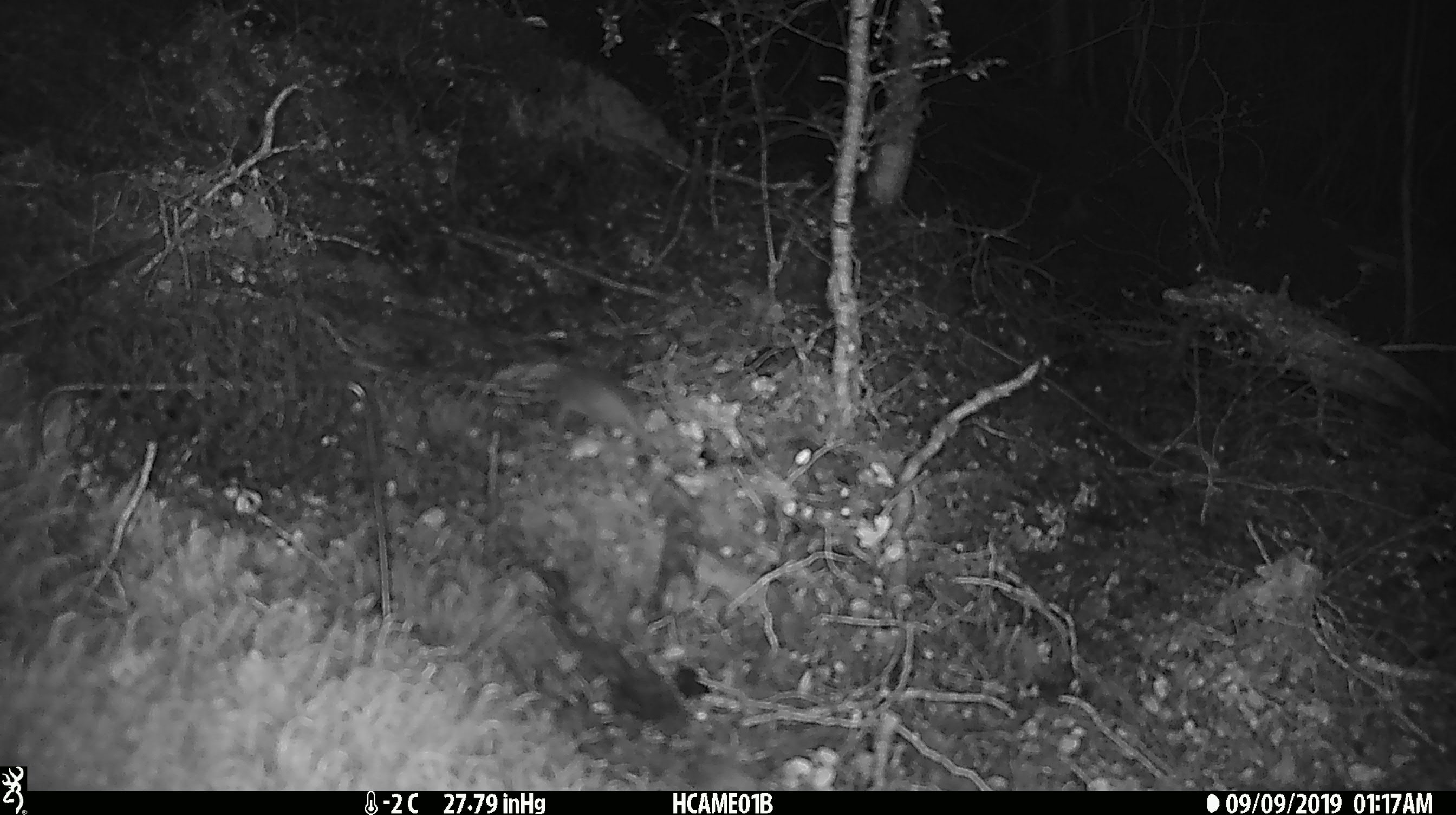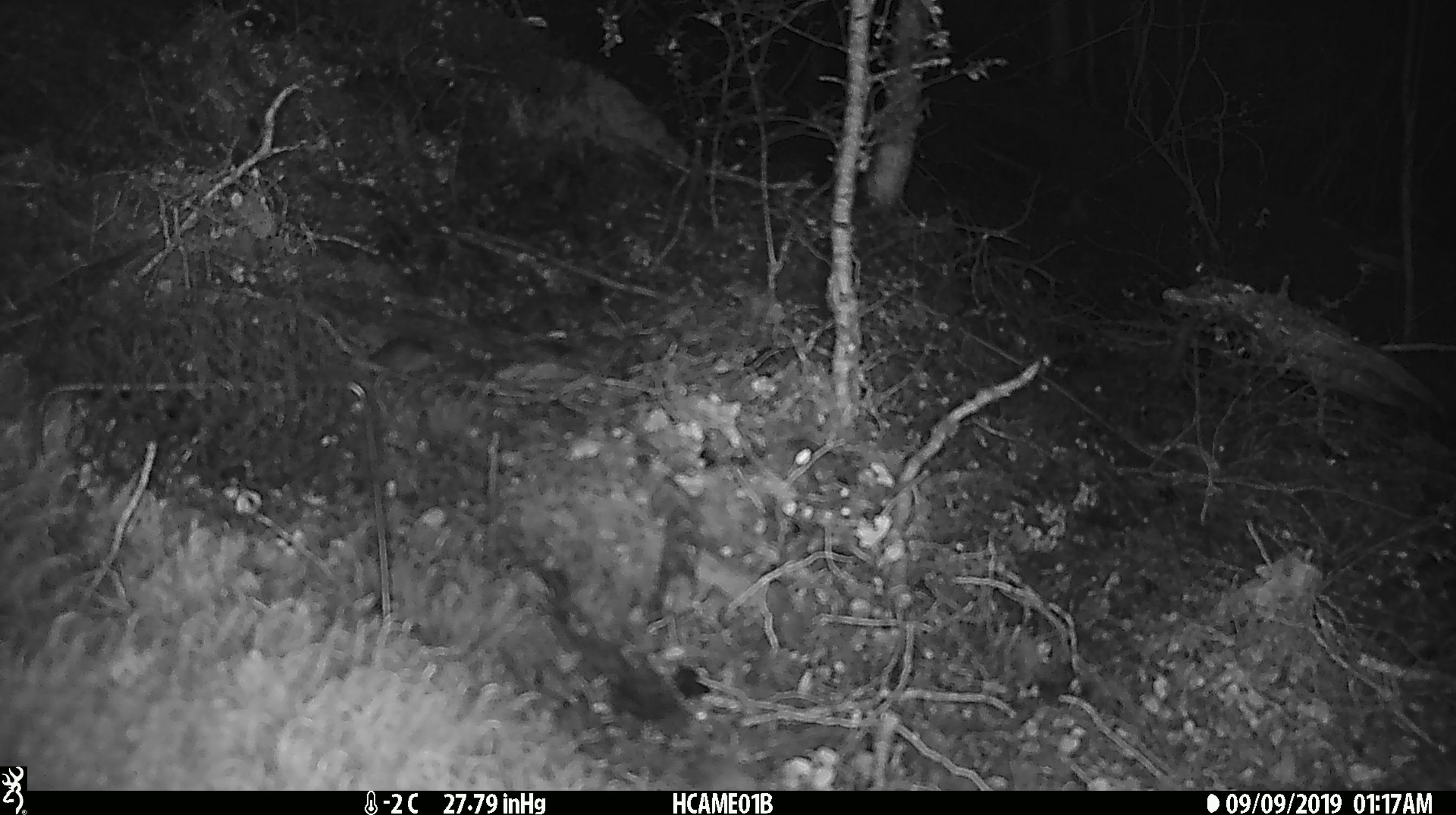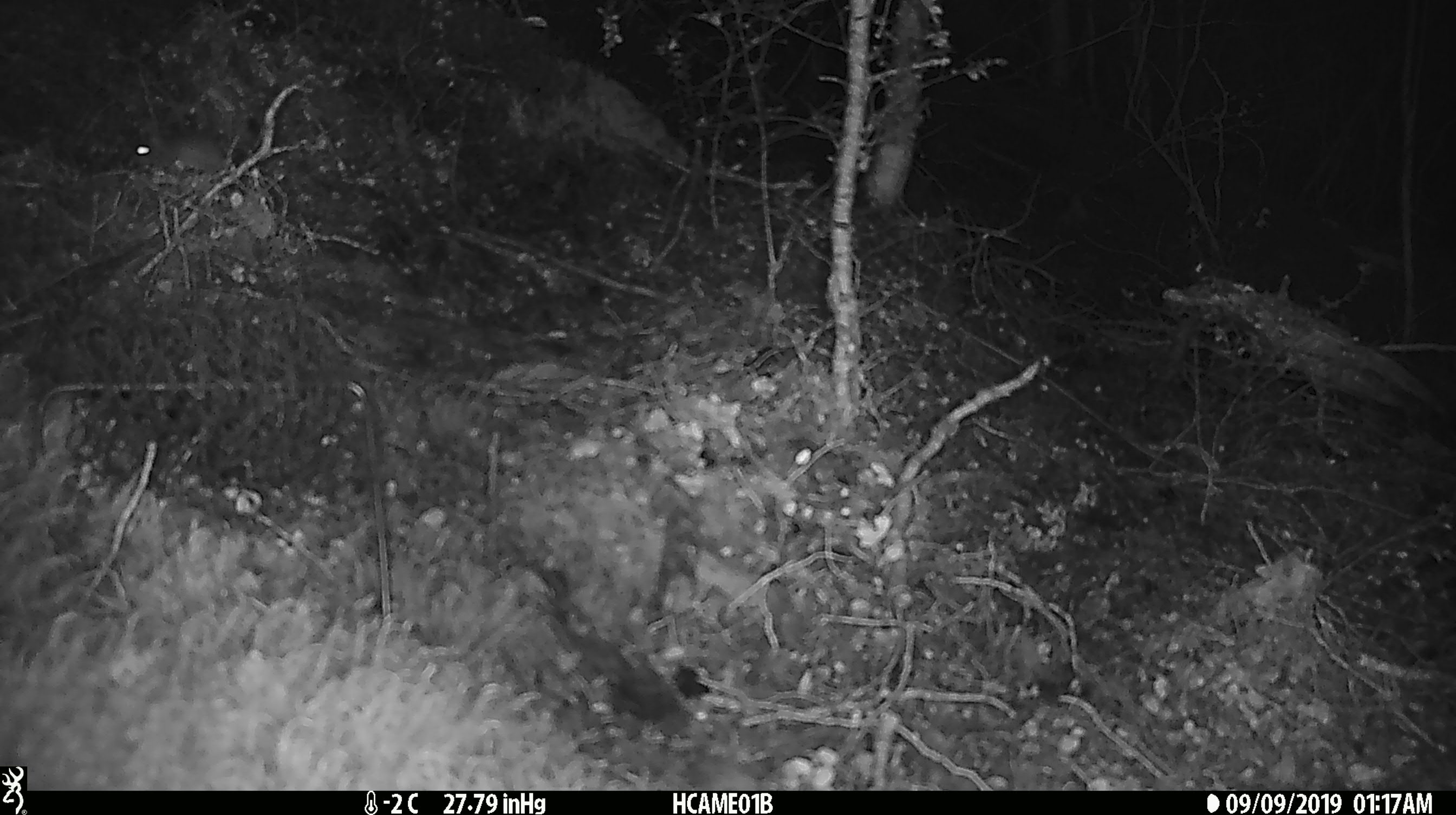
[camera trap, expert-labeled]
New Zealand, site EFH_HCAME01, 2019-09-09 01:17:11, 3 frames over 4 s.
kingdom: Animalia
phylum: Chordata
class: Mammalia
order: Rodentia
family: Muridae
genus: Mus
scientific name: Mus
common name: mouse